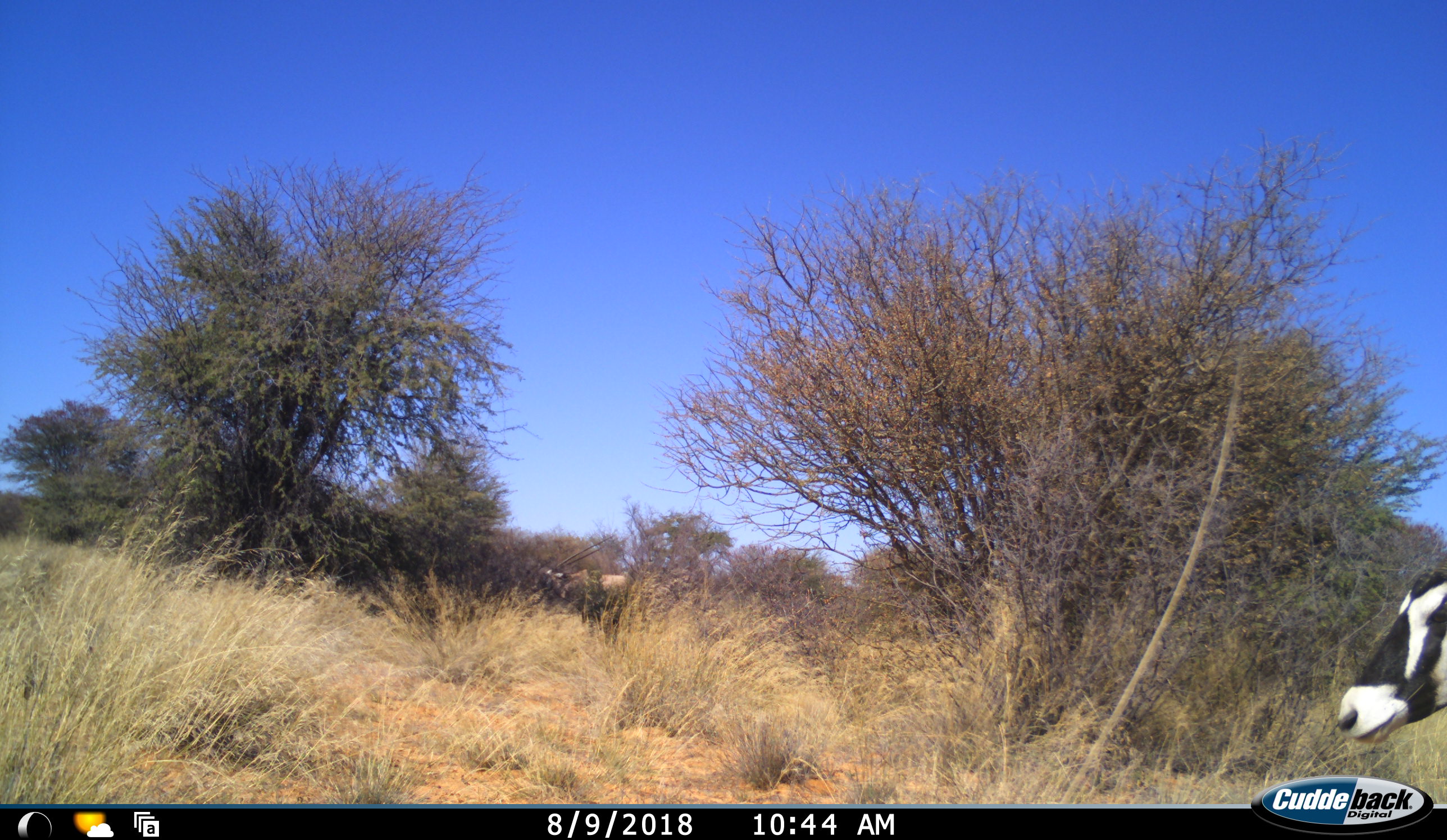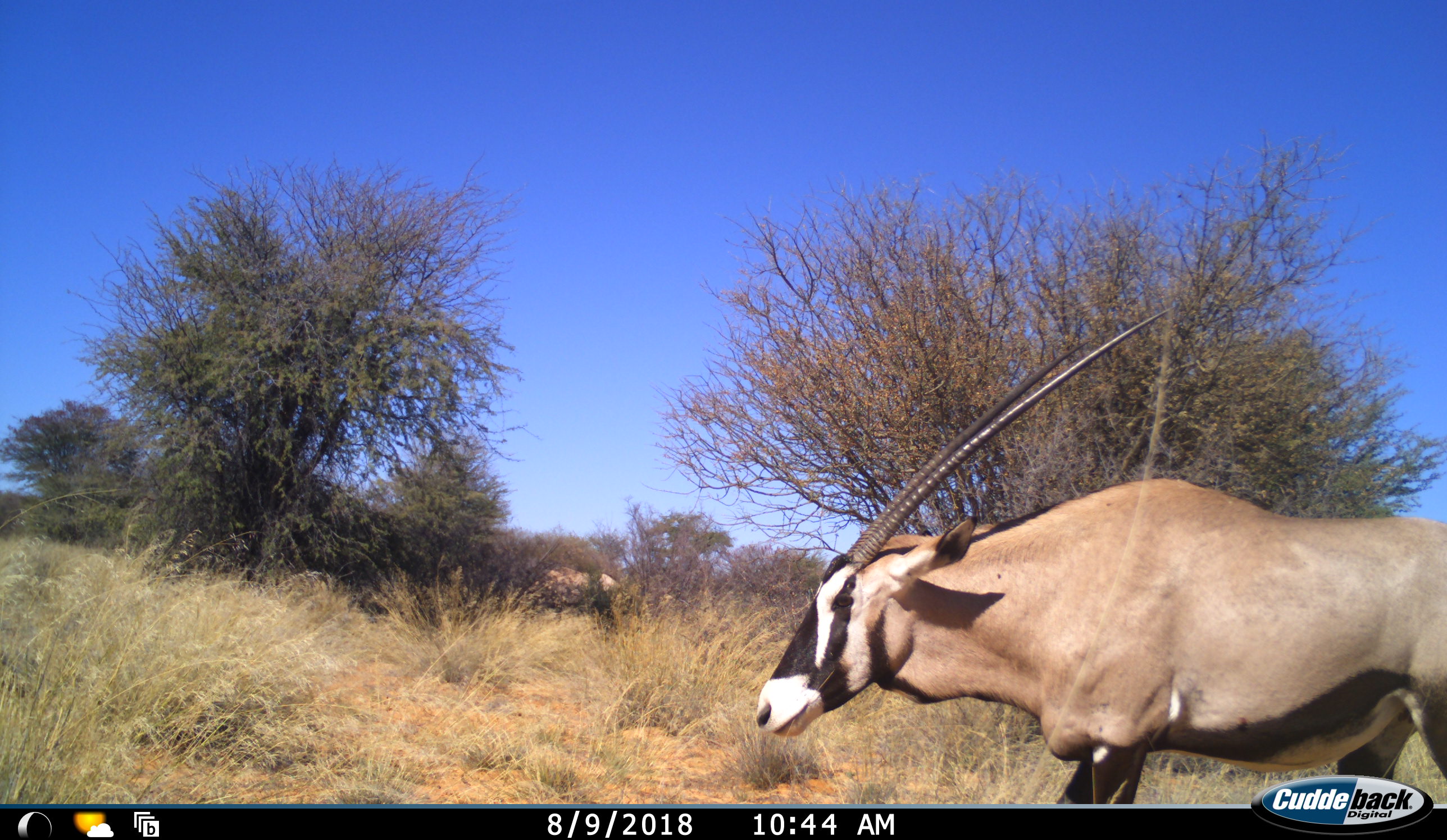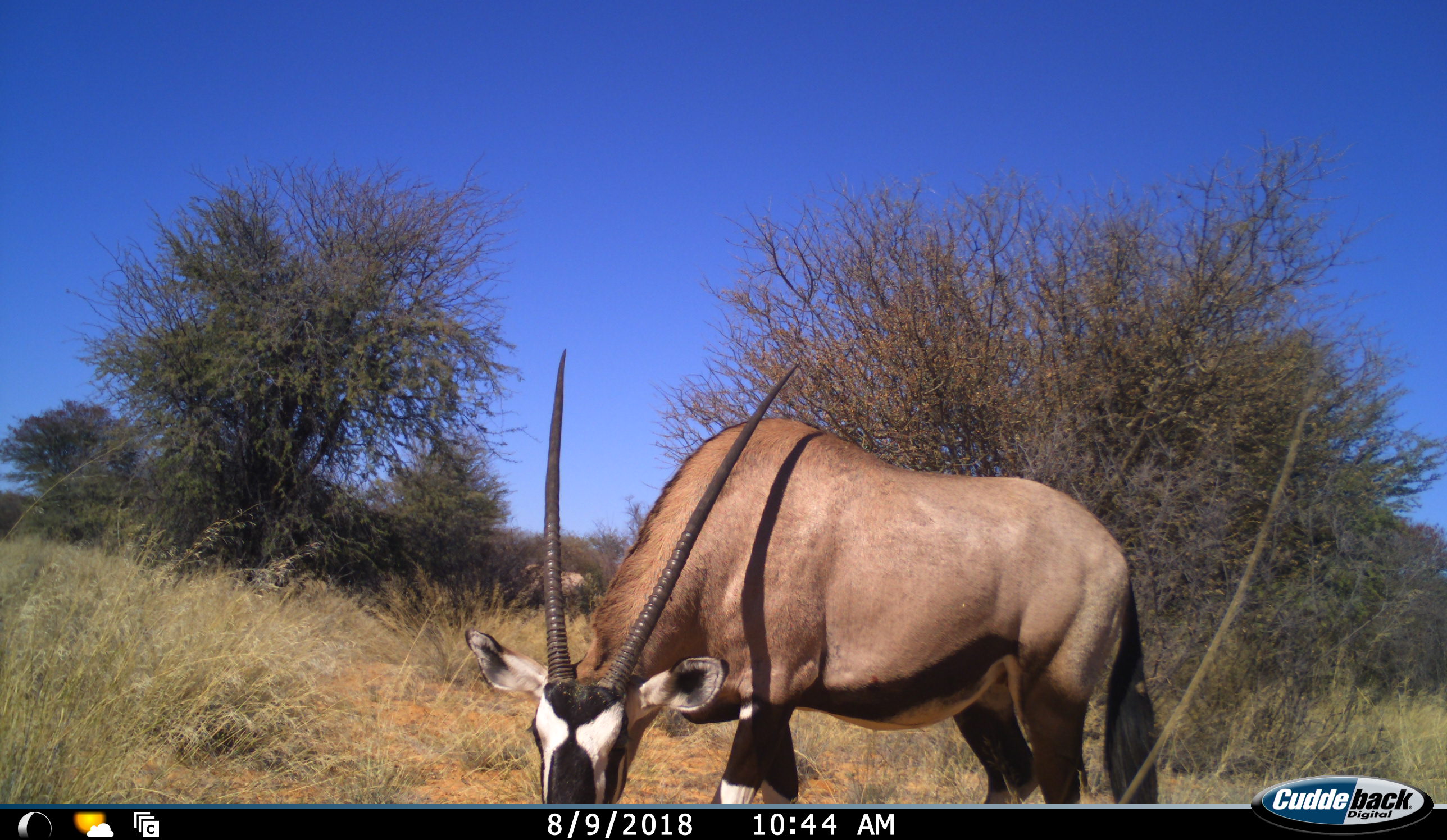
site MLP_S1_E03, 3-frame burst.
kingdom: Animalia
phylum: Chordata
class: Mammalia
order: Artiodactyla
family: Bovidae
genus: Oryx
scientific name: Oryx gazella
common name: gemsbok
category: oryx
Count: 1.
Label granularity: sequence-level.